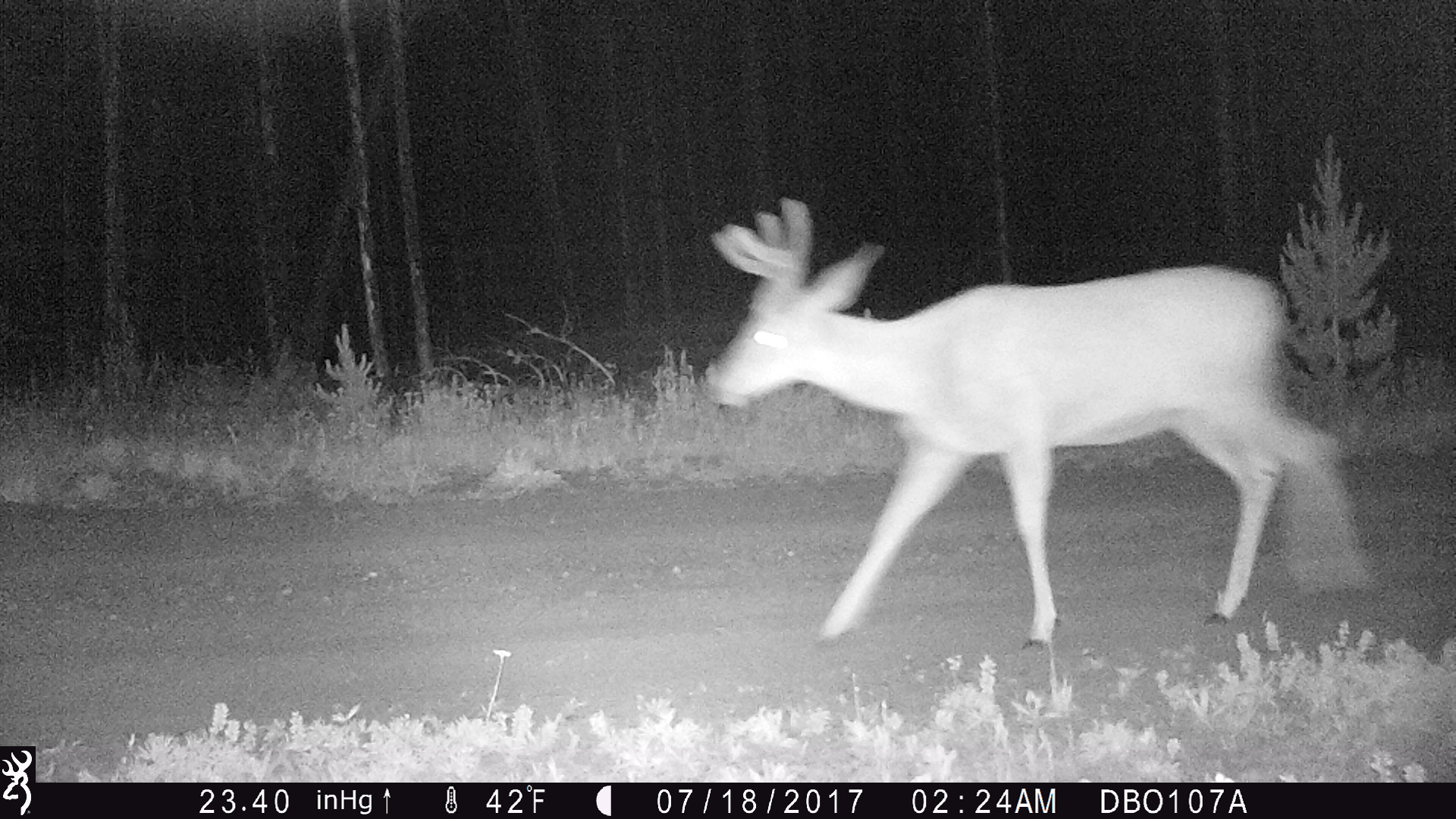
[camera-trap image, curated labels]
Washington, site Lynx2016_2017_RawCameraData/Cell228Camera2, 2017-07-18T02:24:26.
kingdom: Animalia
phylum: Chordata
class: Mammalia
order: Artiodactyla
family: Cervidae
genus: Odocoileus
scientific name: Odocoileus hemionus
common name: mule deer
Odocoileus hemionus (mule deer). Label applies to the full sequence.